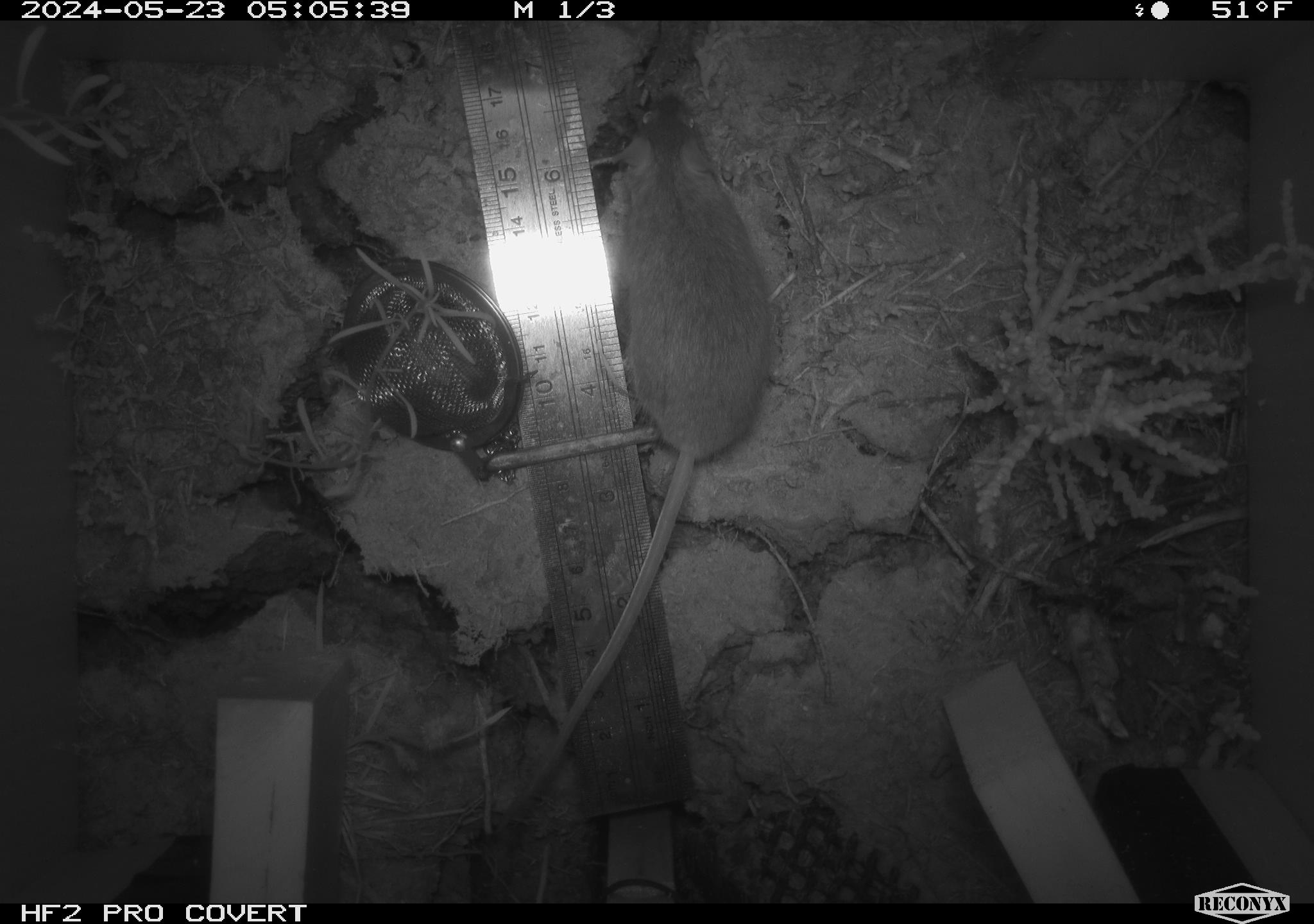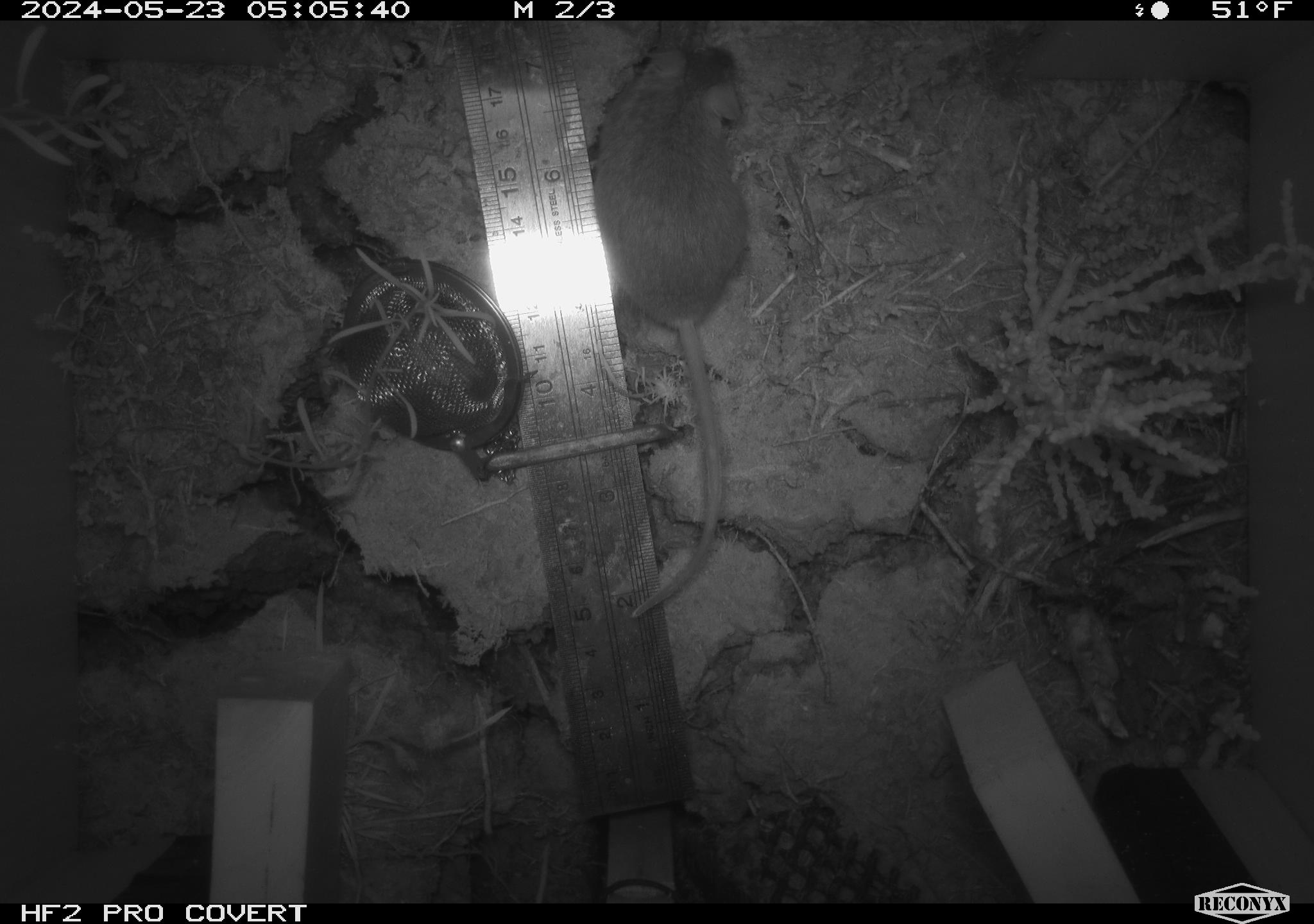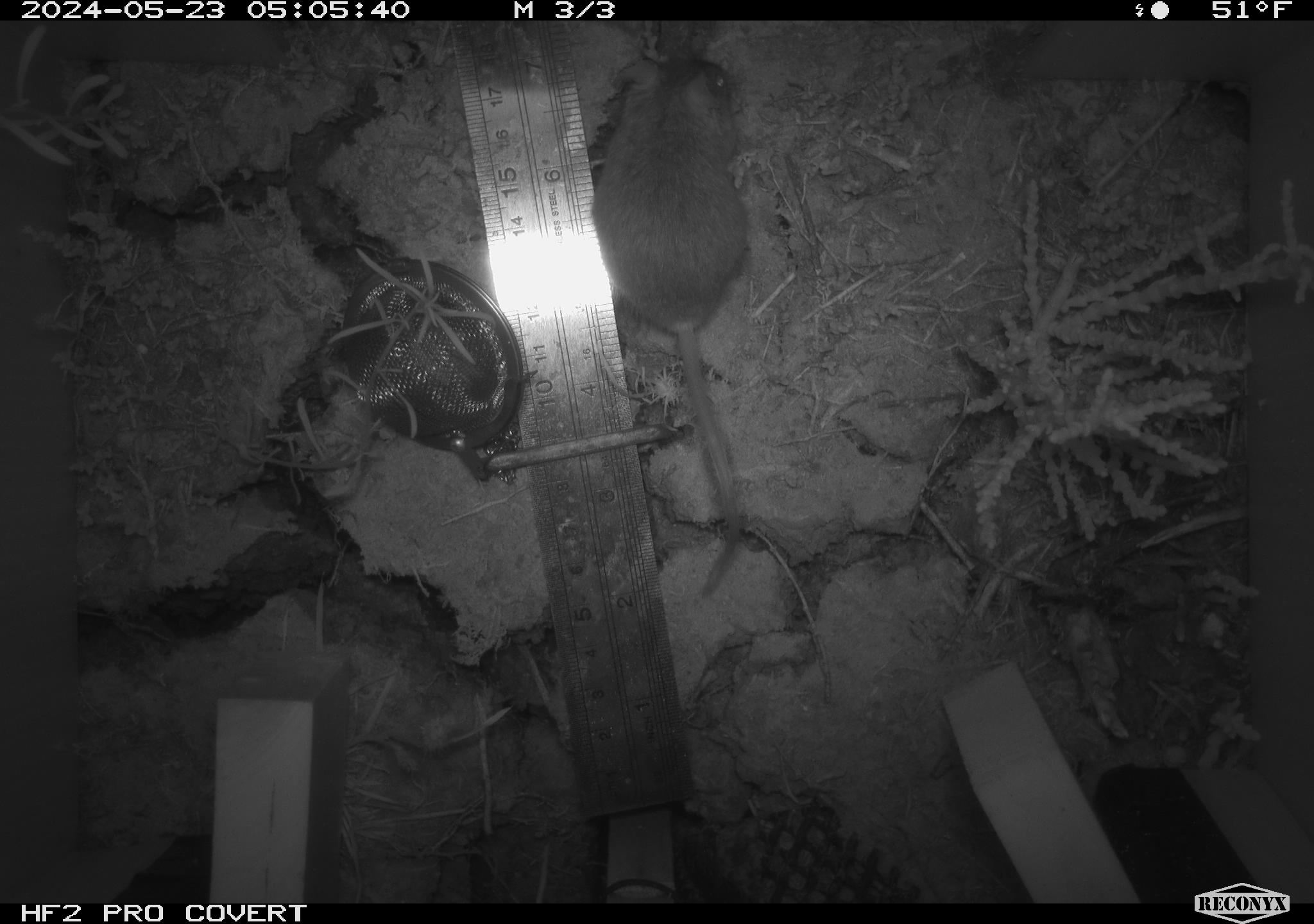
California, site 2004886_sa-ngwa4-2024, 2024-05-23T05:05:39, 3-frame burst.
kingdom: Animalia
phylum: Chordata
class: Mammalia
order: Rodentia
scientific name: Rodentia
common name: mouse species